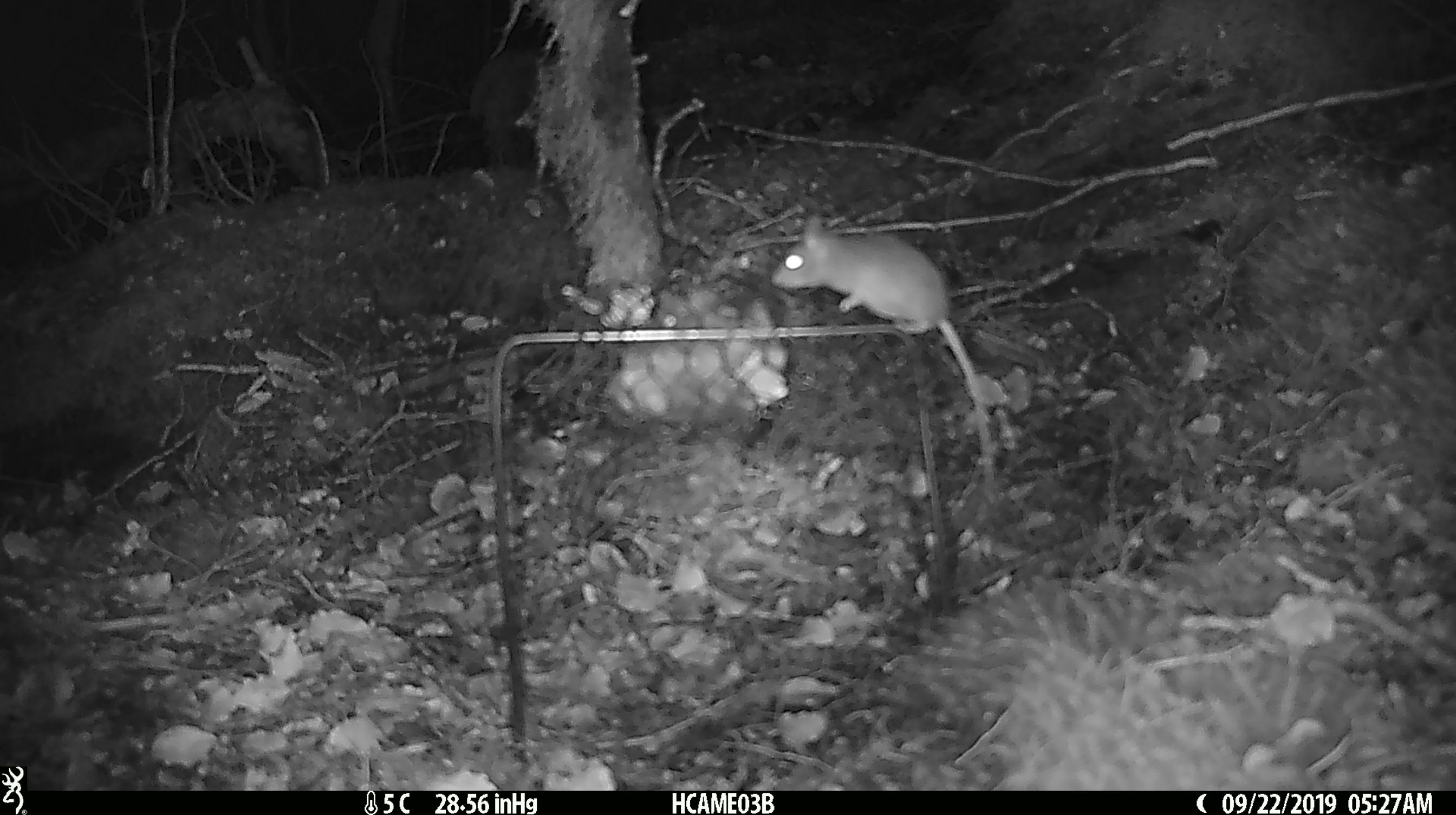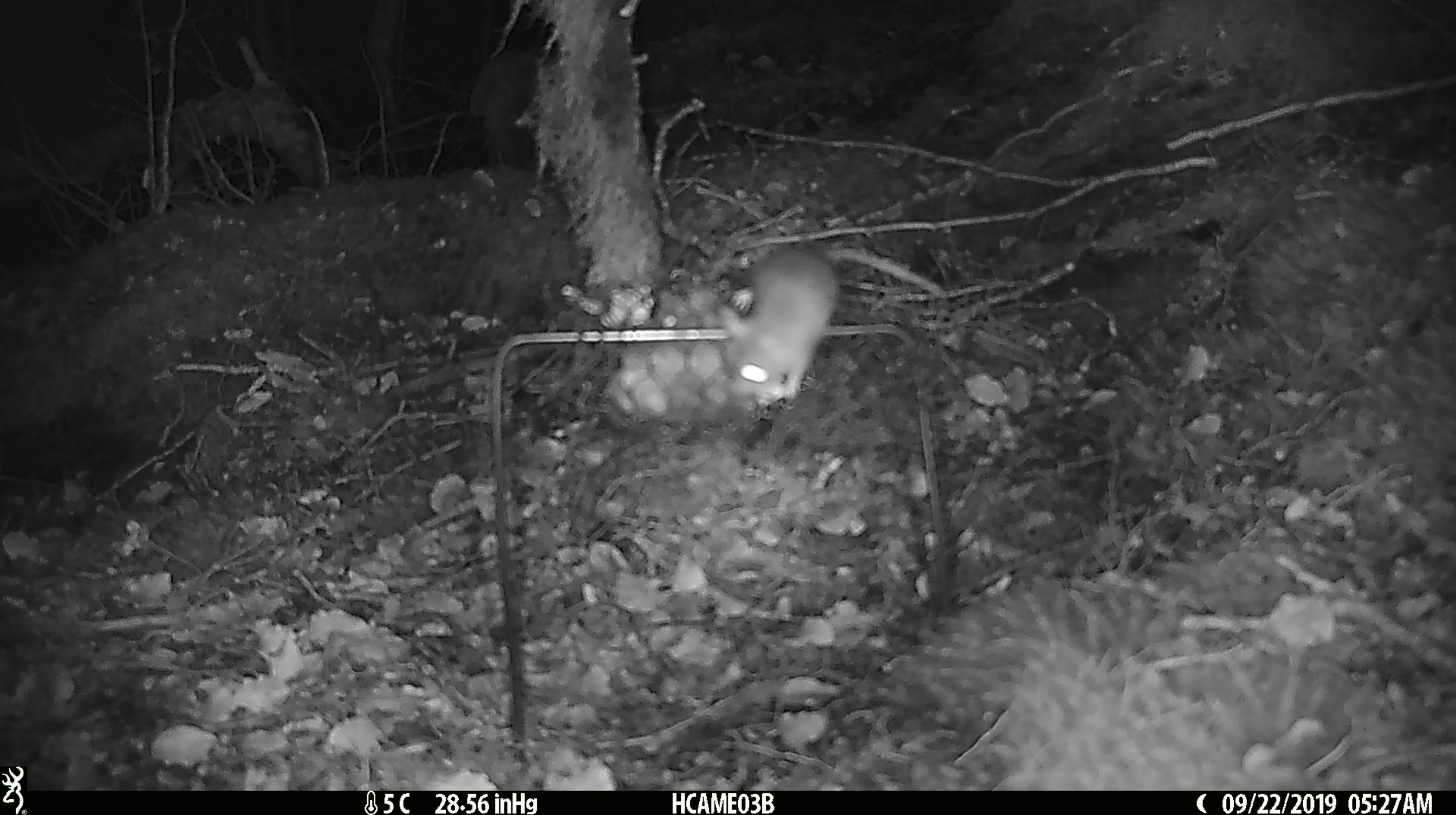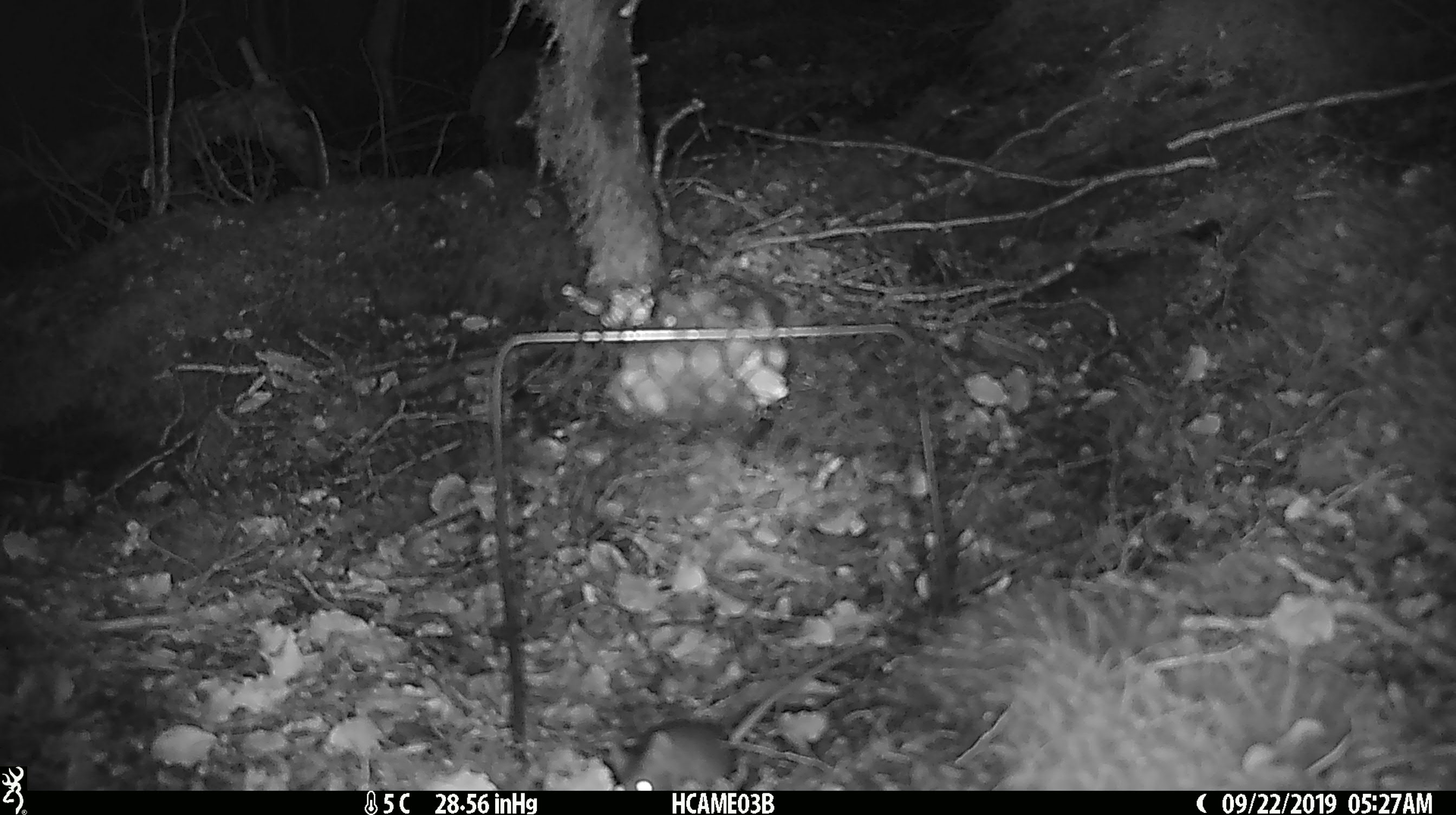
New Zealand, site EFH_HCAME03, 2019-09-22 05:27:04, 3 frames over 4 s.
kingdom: Animalia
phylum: Chordata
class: Mammalia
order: Rodentia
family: Muridae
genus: Mus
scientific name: Mus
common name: mouse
Mouse (Mus).